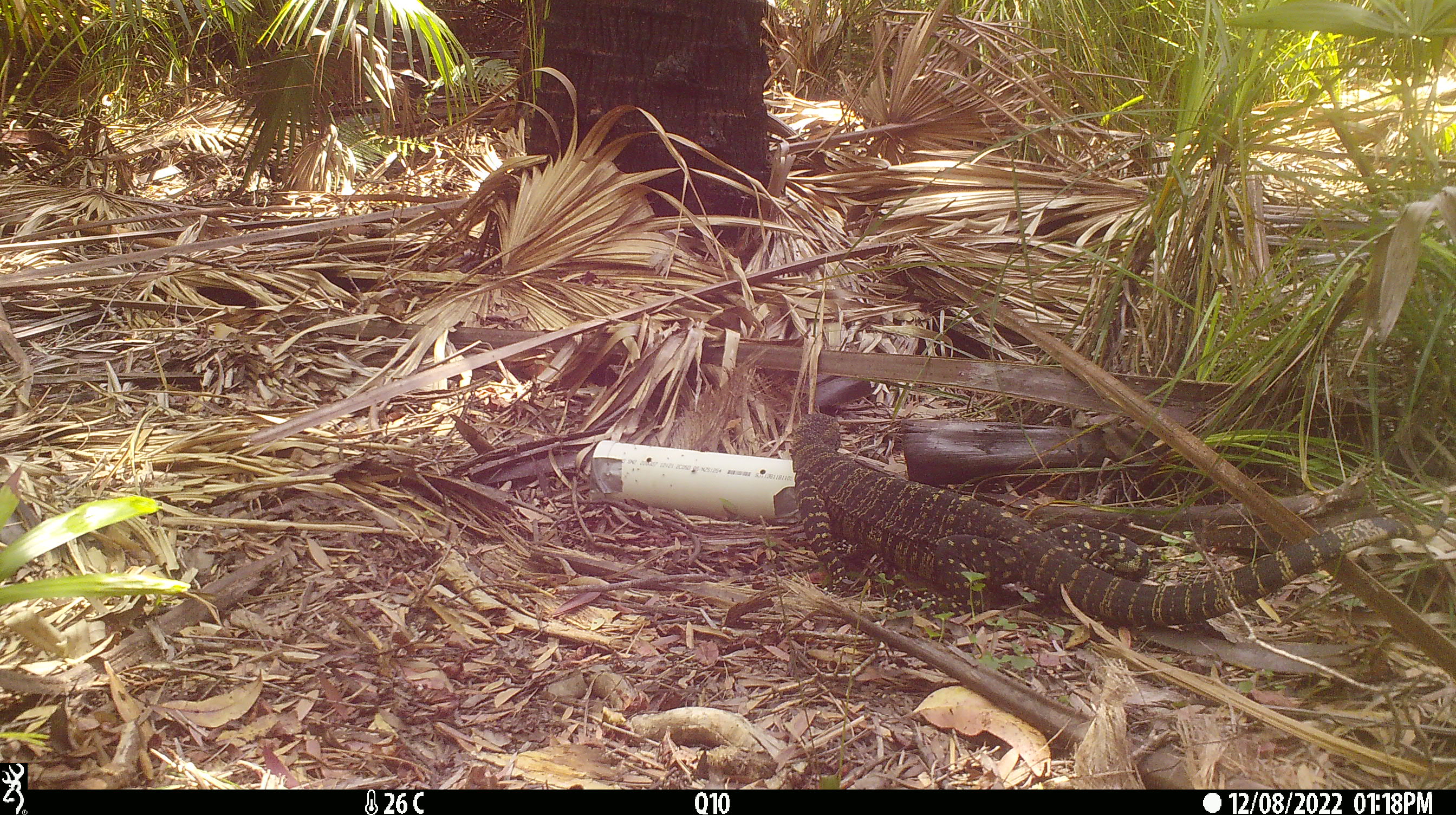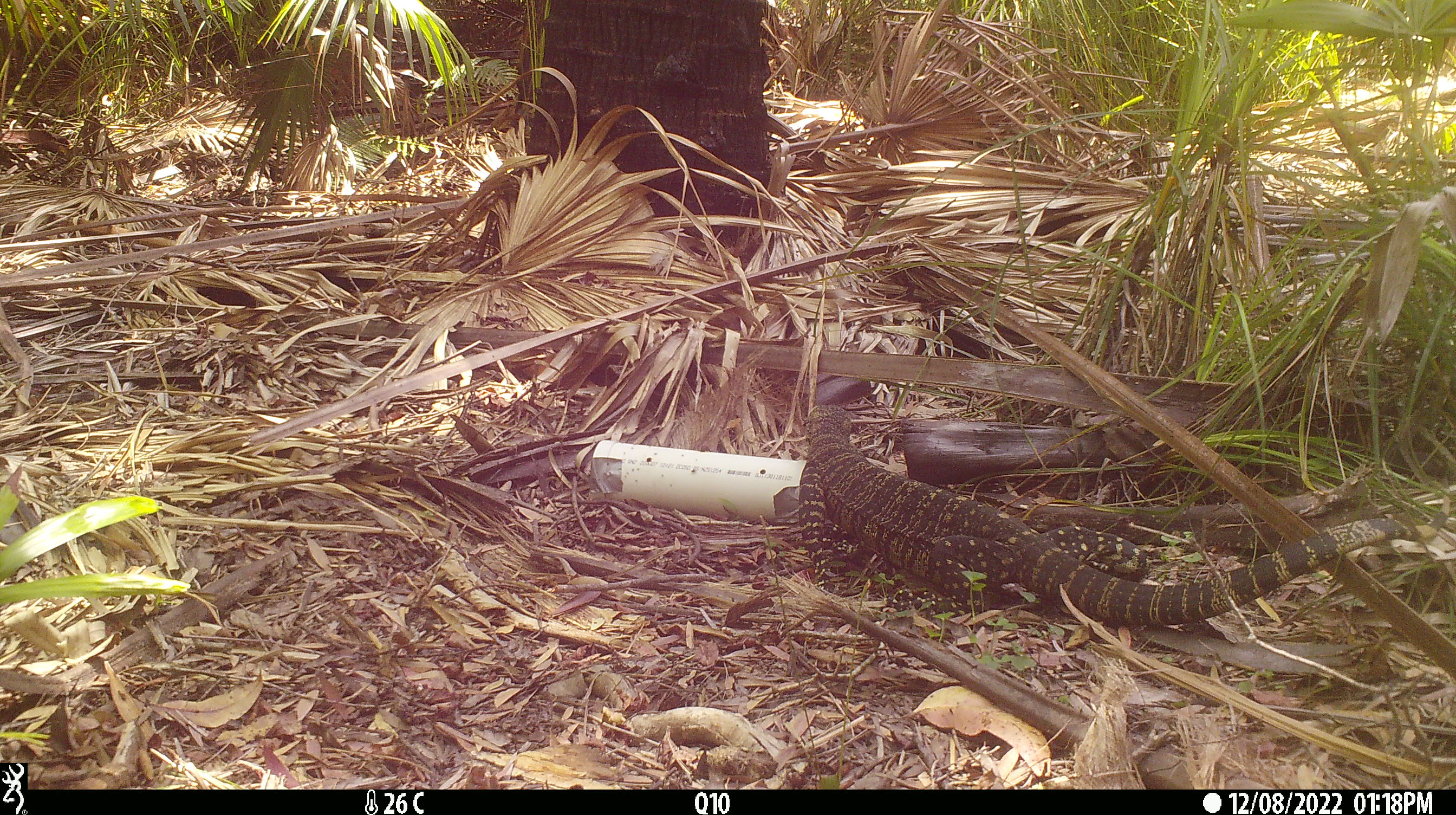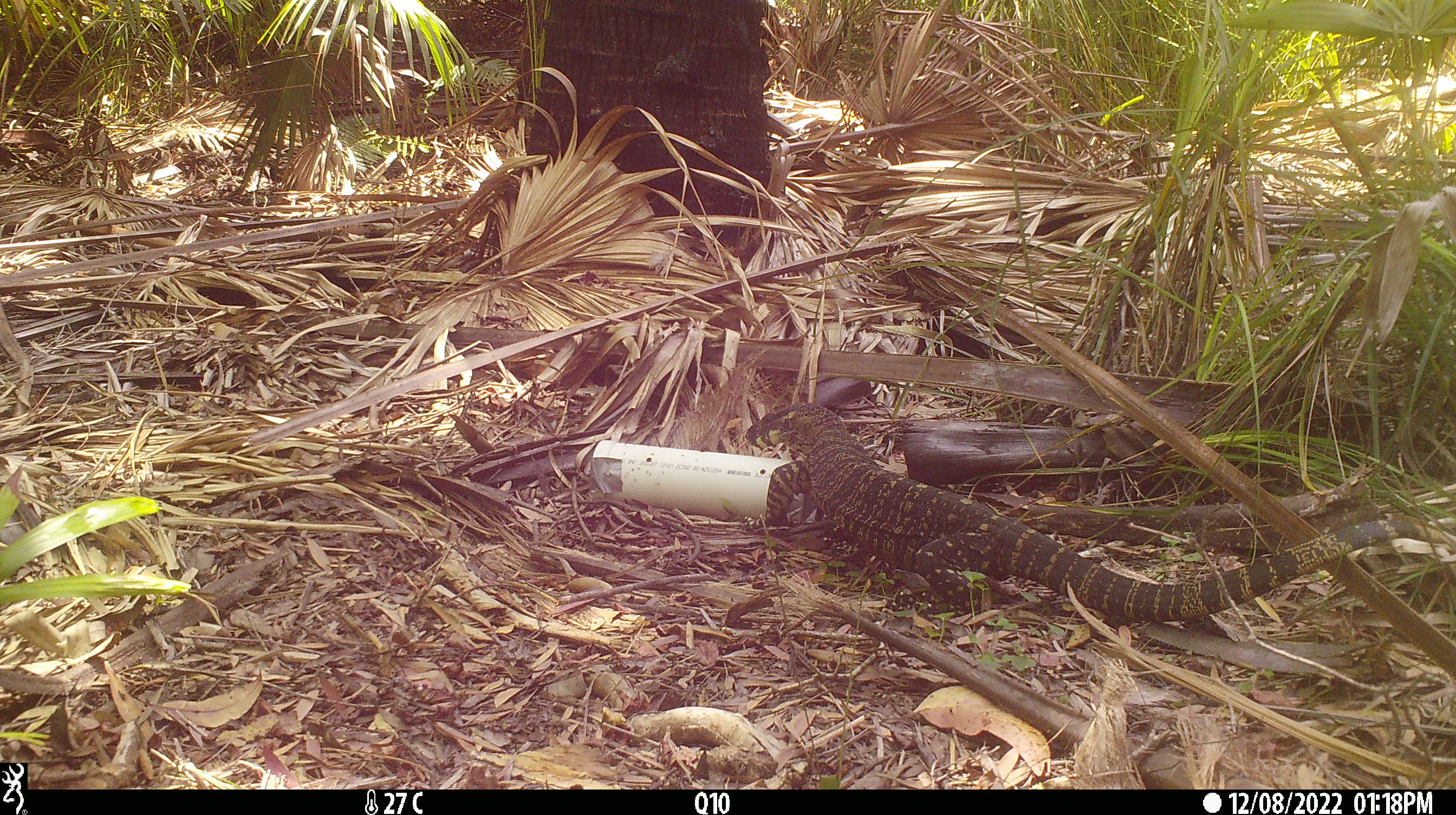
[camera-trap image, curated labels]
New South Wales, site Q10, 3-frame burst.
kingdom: Animalia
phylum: Chordata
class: Reptilia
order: Squamata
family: Varanidae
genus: Varanus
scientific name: Varanus varius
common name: lace monitor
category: goanna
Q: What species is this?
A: Goanna (lace monitor) (Varanus varius).